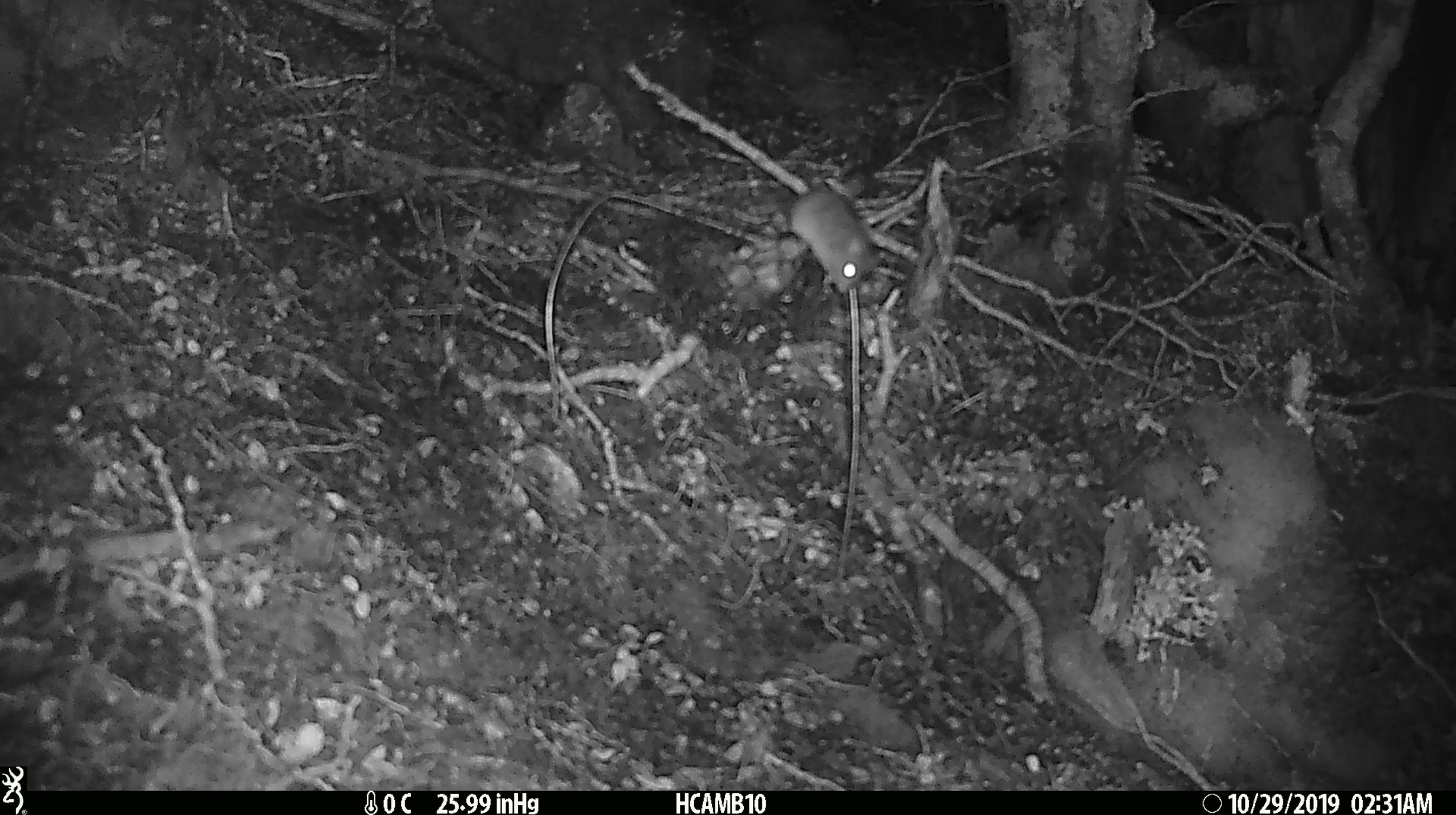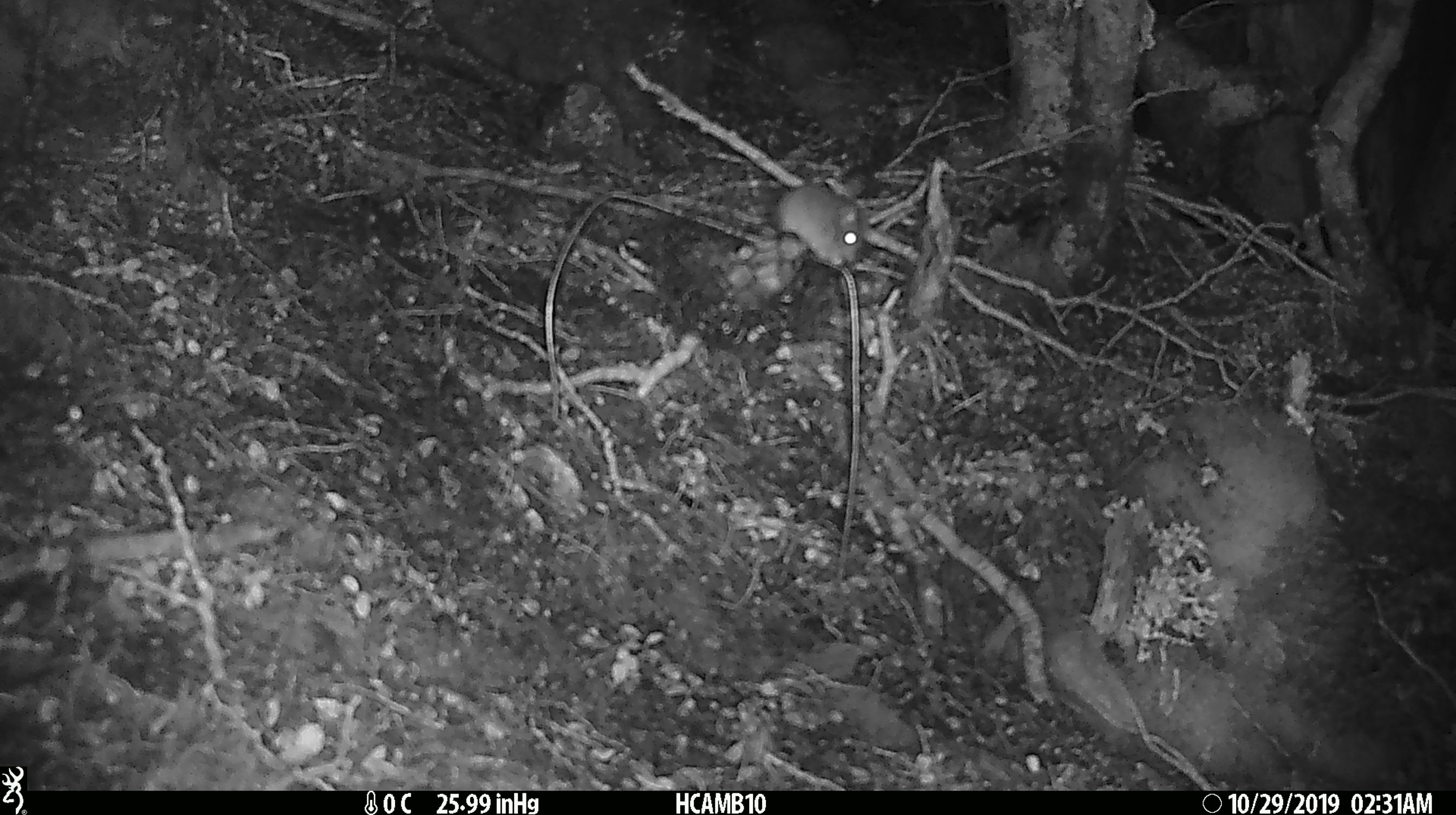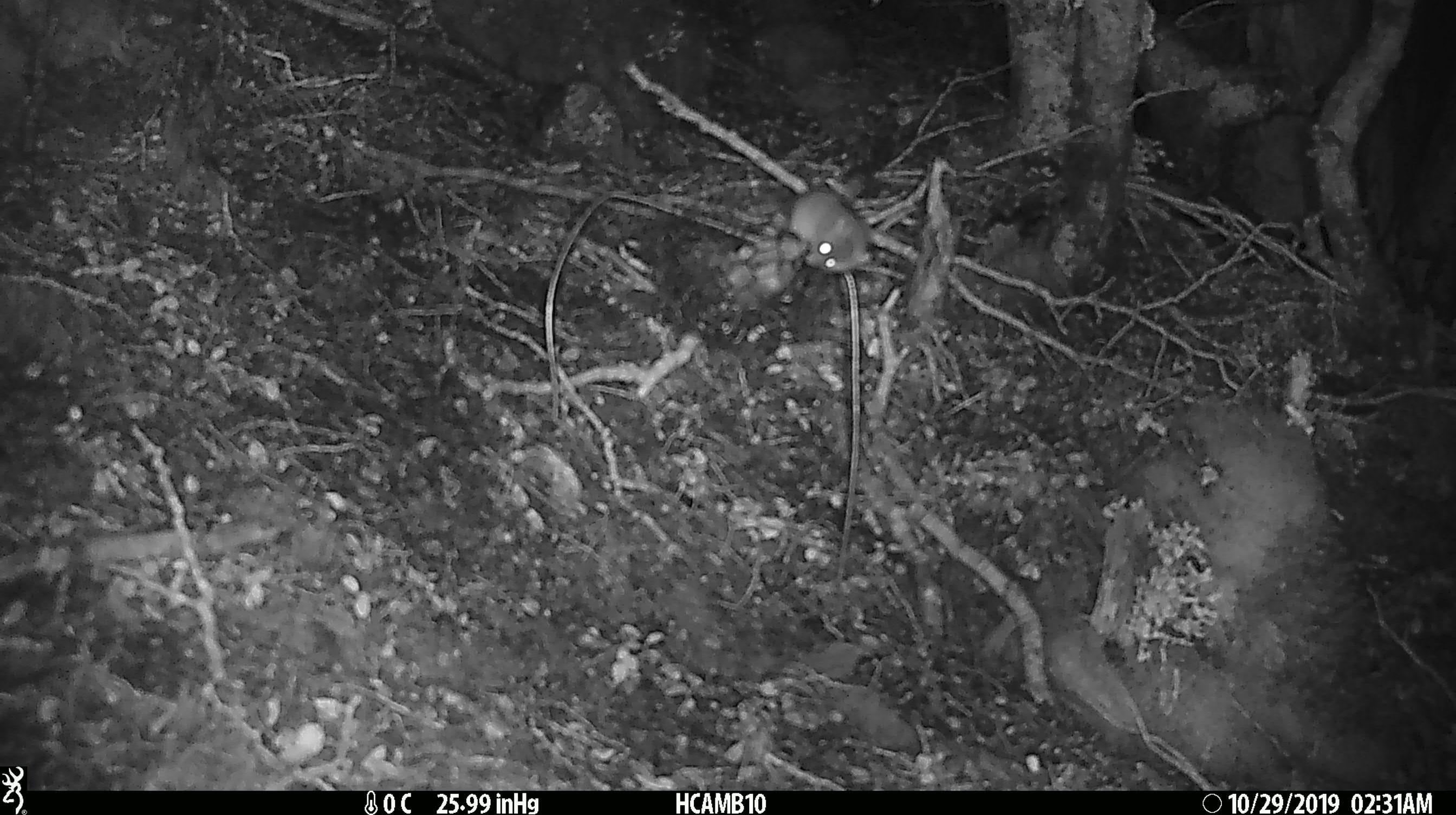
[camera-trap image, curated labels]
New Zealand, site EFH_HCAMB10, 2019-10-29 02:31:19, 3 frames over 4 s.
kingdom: Animalia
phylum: Chordata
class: Mammalia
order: Rodentia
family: Muridae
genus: Mus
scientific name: Mus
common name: mouse